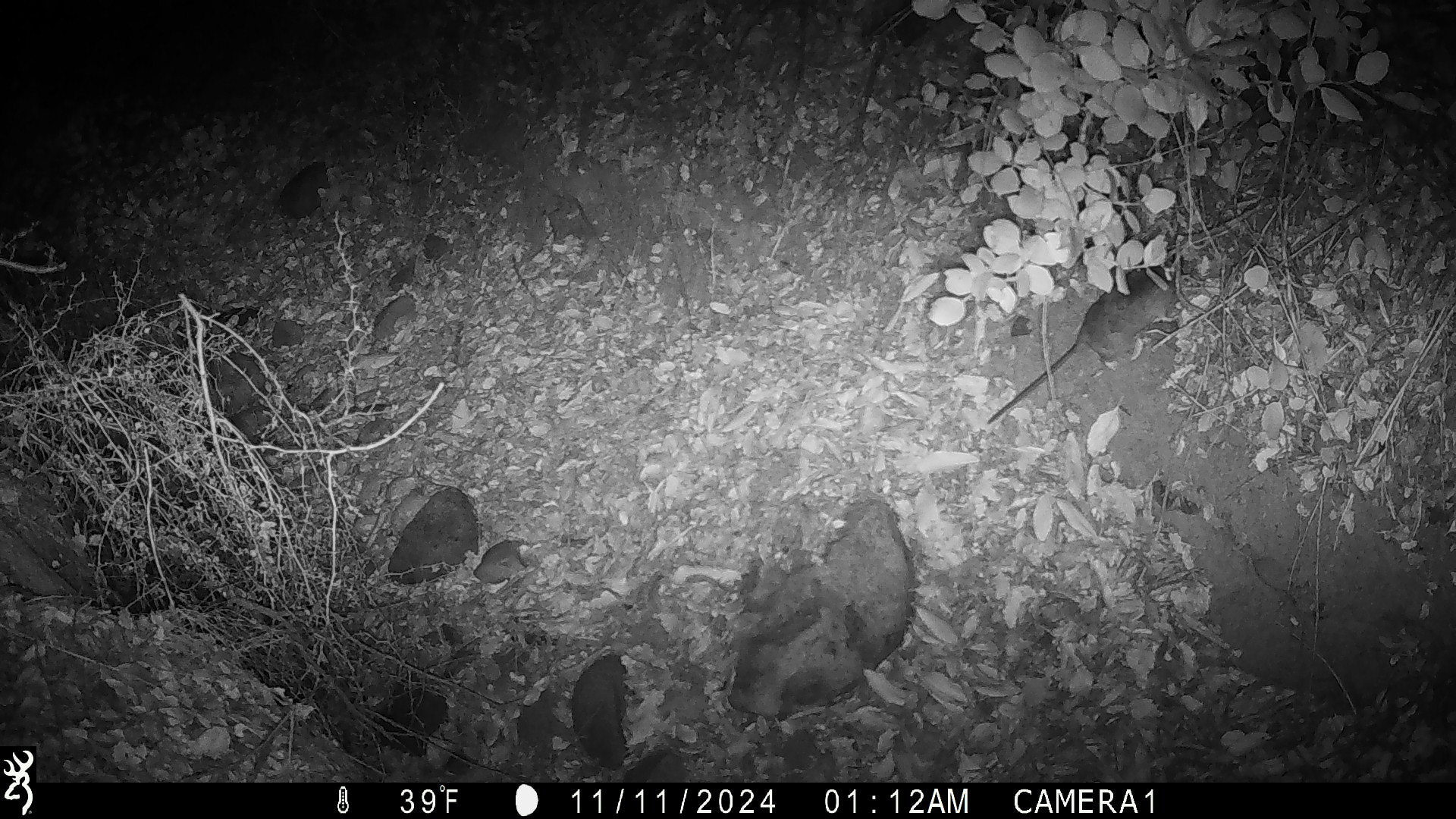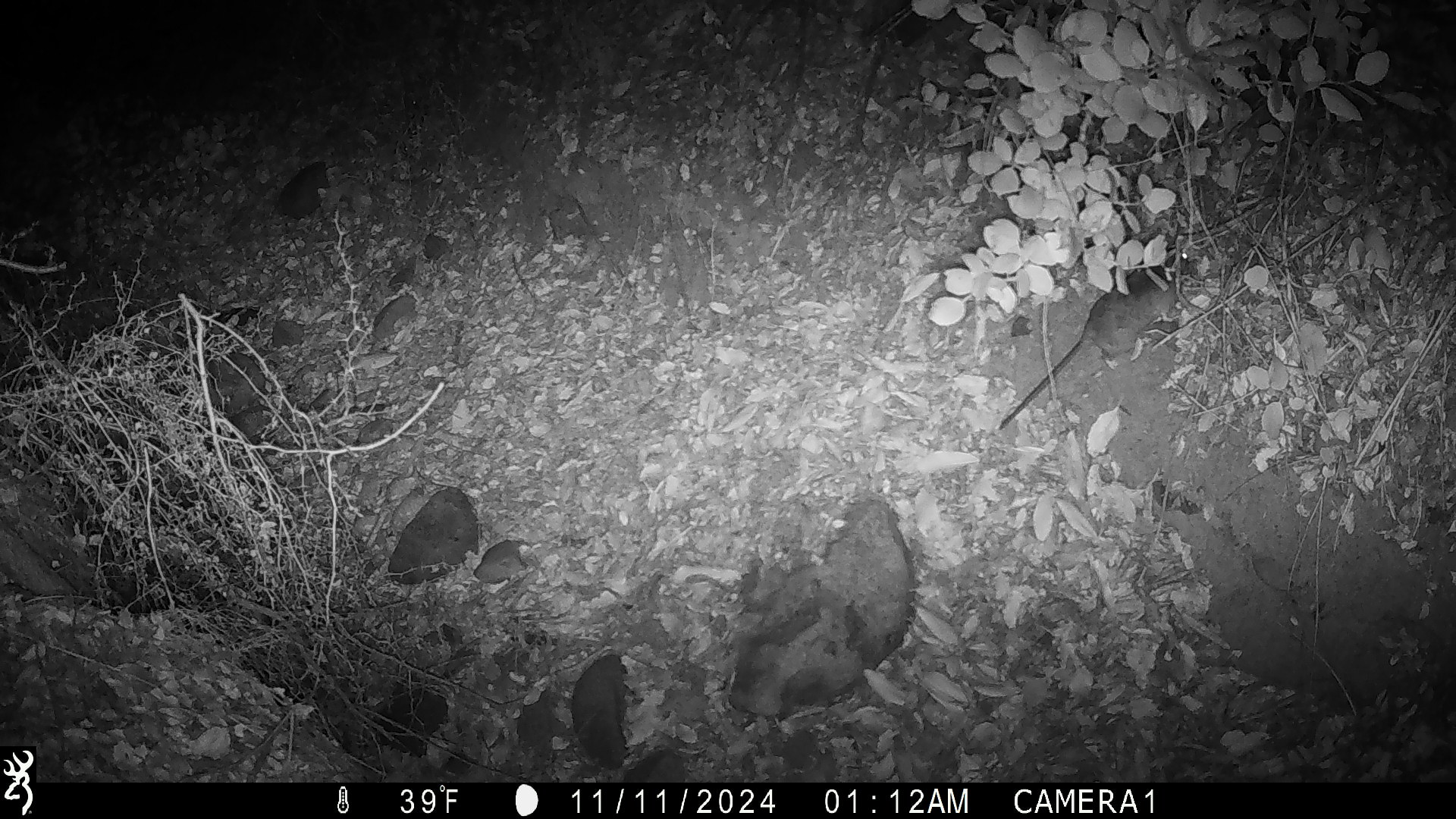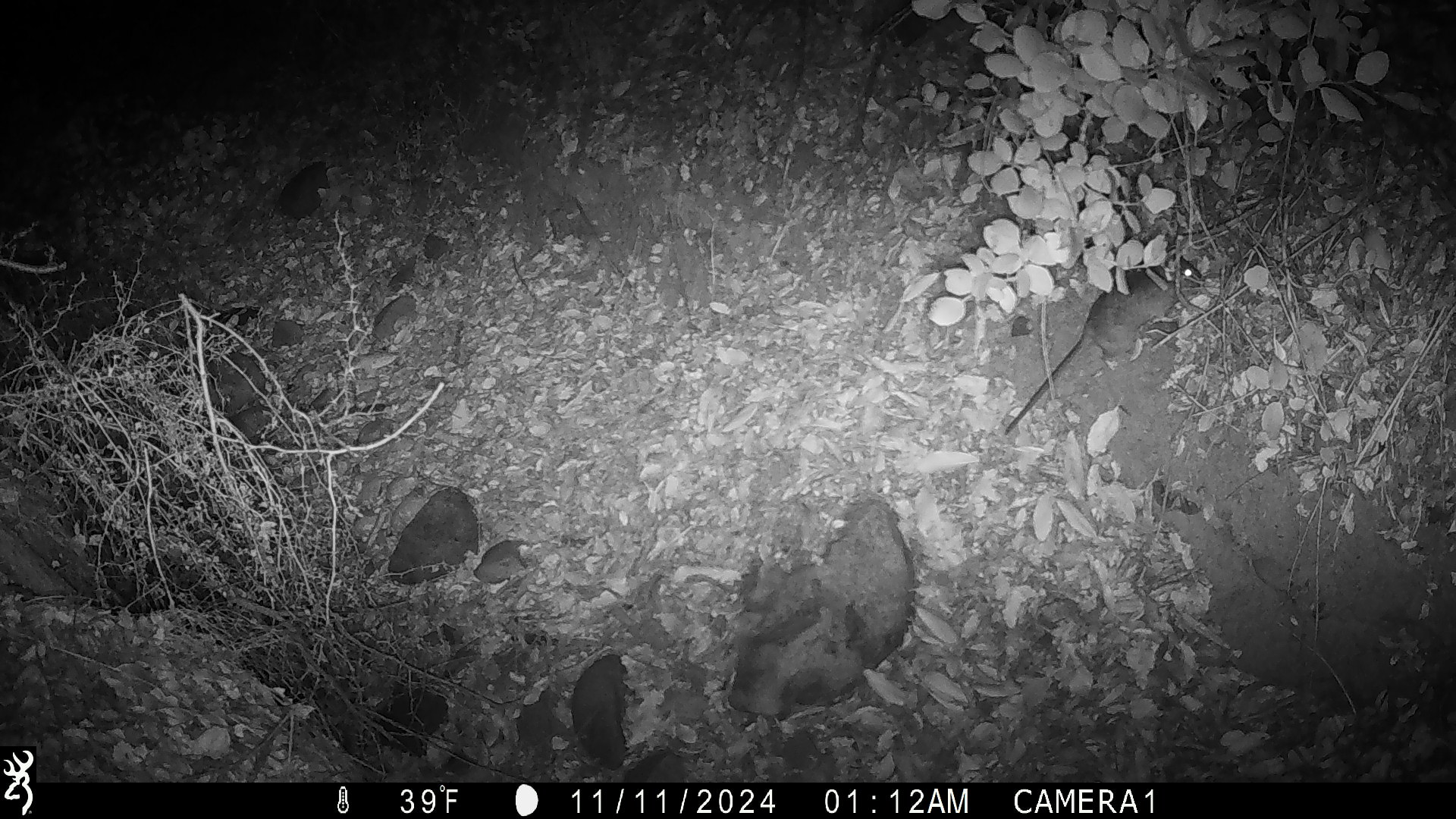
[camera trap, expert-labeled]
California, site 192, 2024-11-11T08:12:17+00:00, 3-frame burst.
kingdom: Animalia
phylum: Chordata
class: Mammalia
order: Rodentia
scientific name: Rodentia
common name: mouse or rat